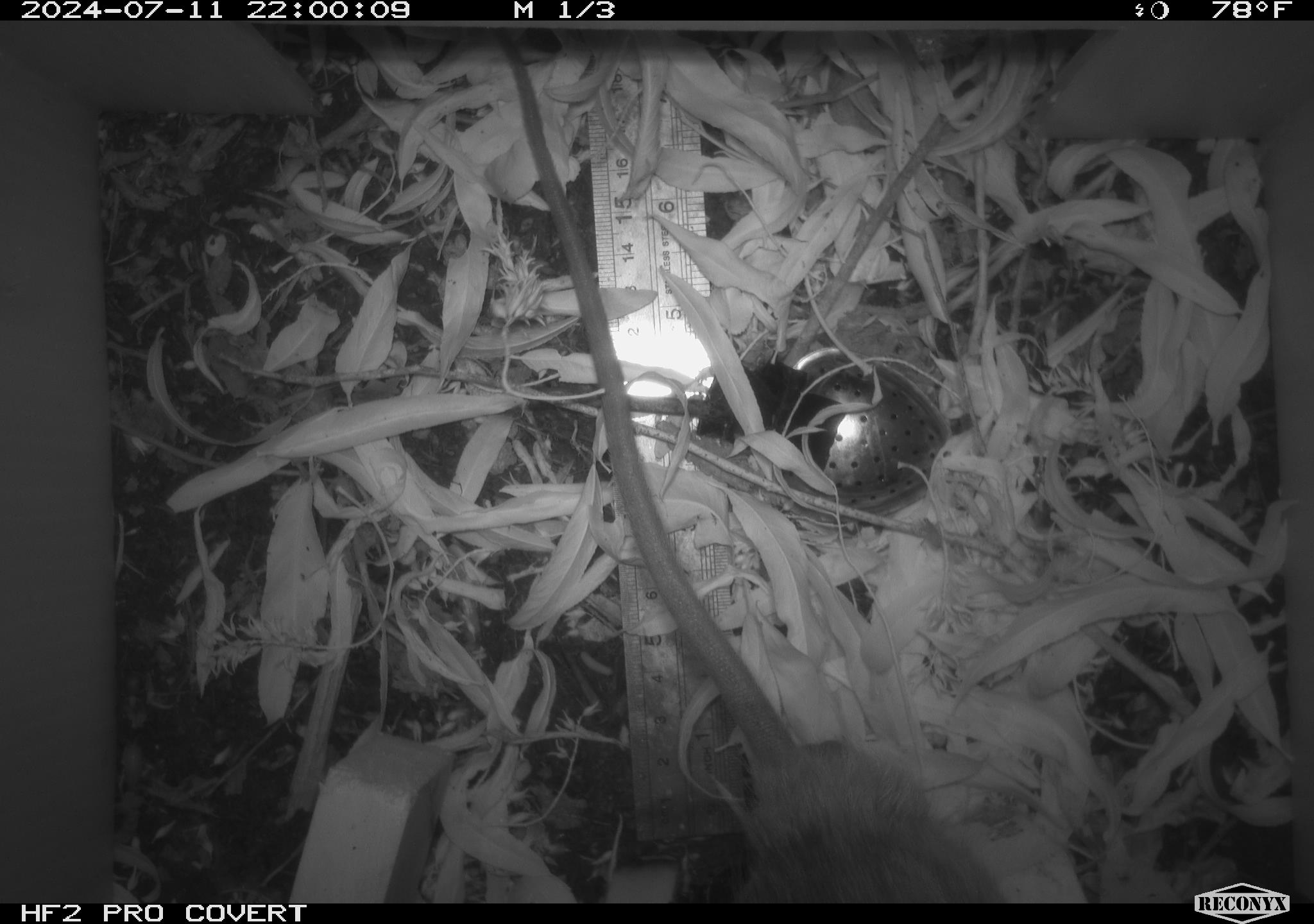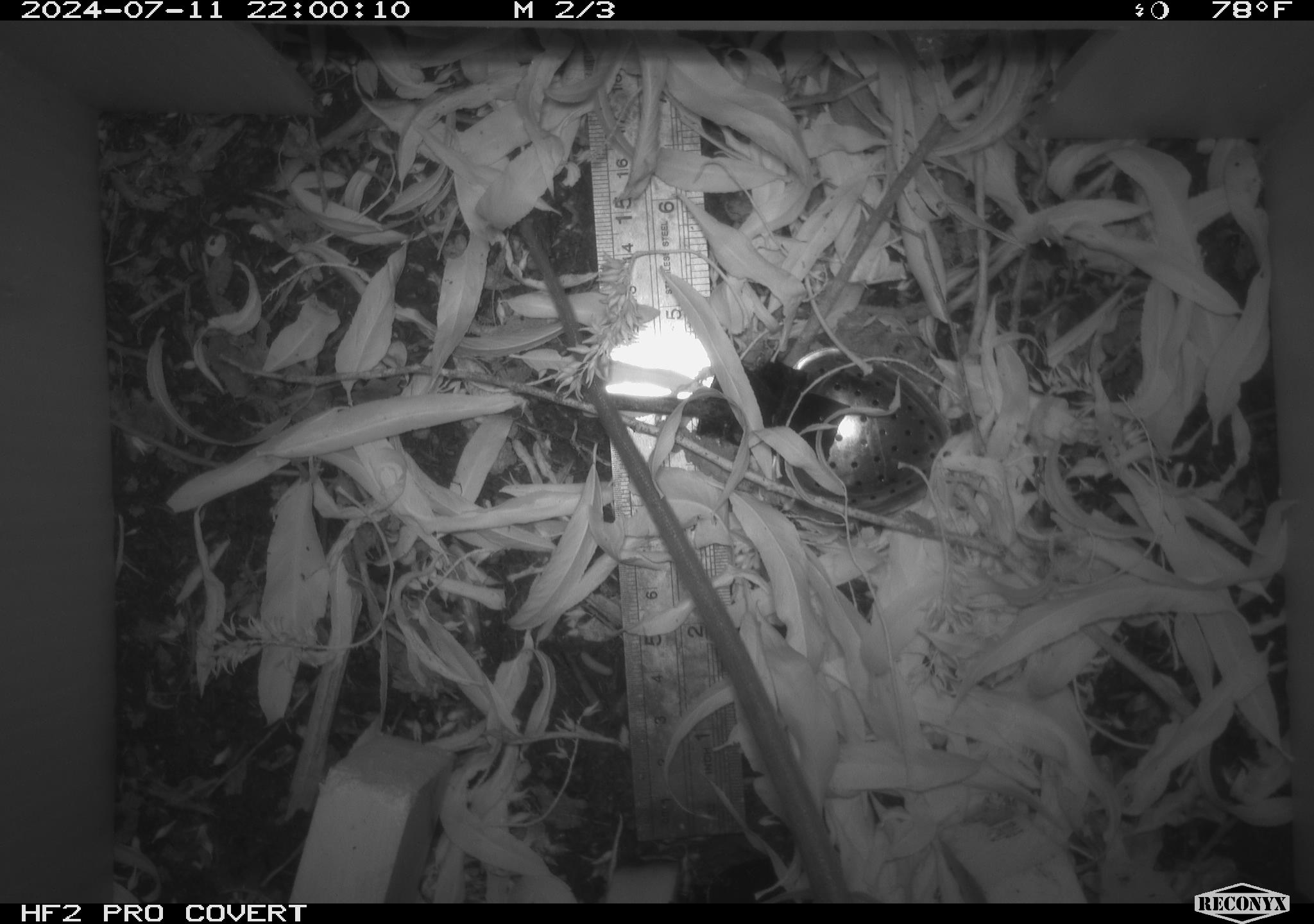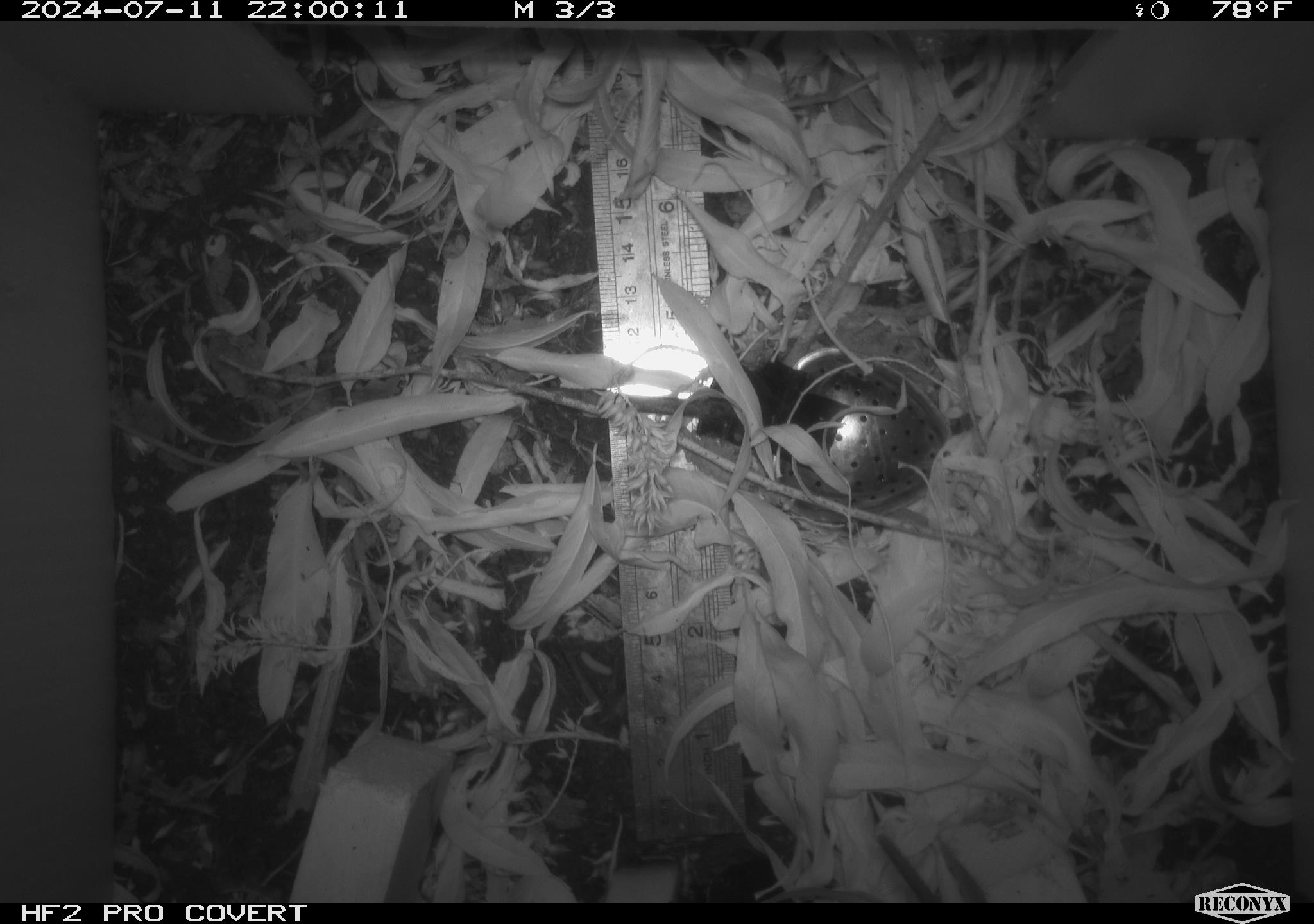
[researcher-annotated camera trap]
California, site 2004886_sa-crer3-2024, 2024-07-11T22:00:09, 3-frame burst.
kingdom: Animalia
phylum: Chordata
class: Mammalia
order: Rodentia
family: Muridae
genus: Rattus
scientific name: Rattus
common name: rat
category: rattus species